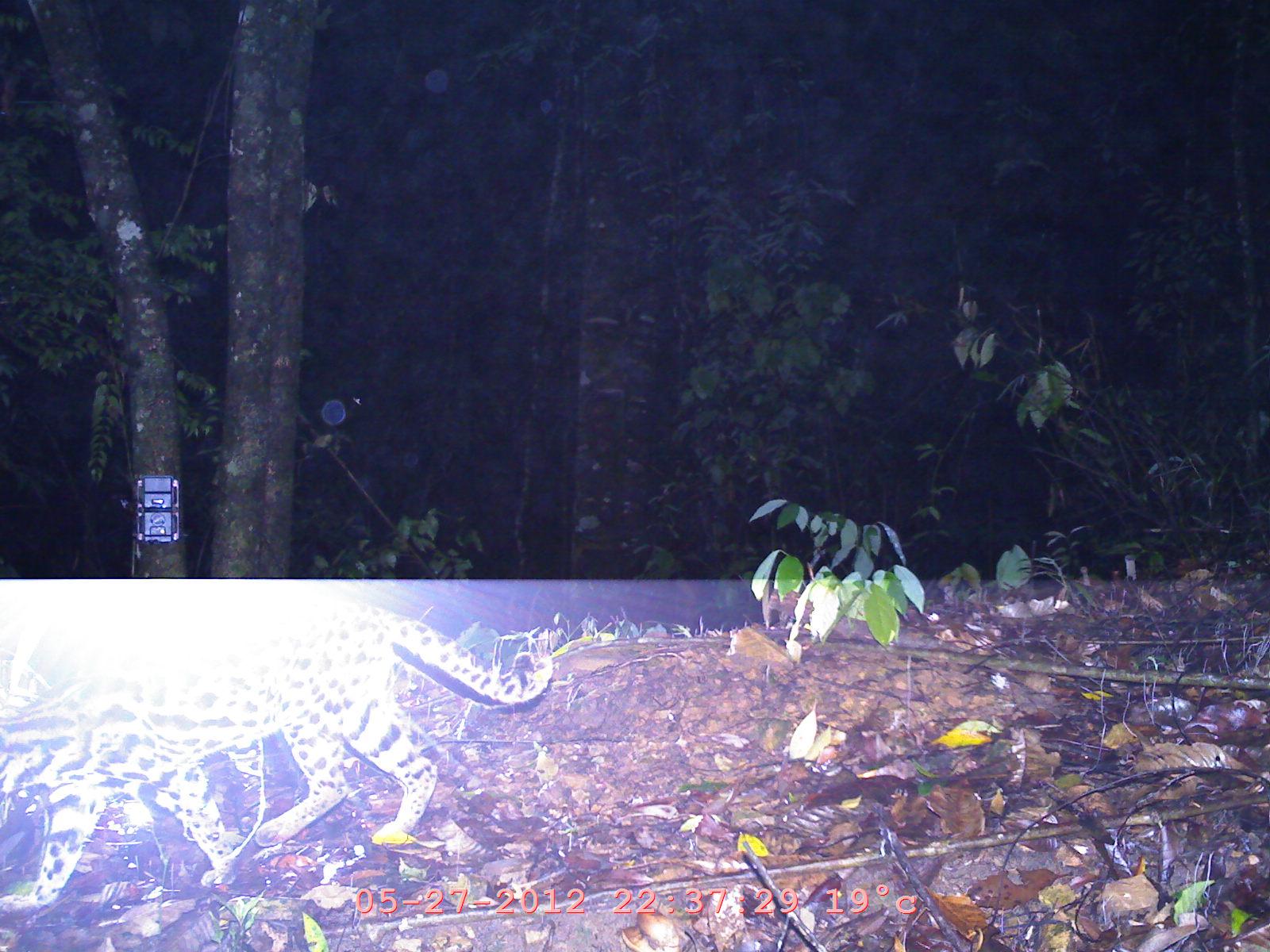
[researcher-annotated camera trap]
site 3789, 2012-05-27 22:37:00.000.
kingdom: Animalia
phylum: Chordata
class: Mammalia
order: Carnivora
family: Felidae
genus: Prionailurus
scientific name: Prionailurus bengalensis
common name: mainland leopard cat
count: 1